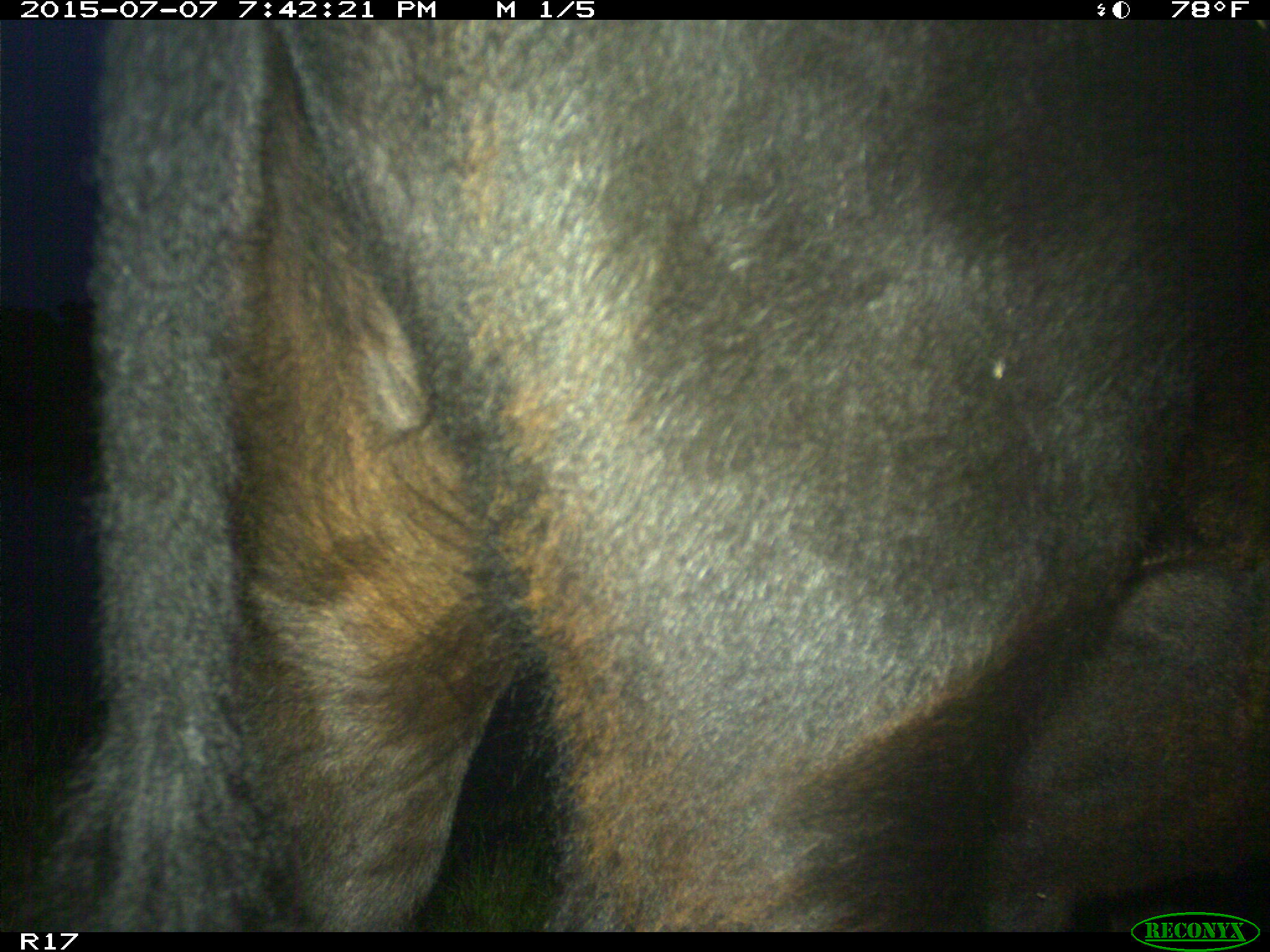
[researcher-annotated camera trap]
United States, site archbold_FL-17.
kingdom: Animalia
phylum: Chordata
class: Mammalia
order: Artiodactyla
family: Bovidae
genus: Bos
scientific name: Bos taurus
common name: domestic cow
Bos taurus (domestic cow).